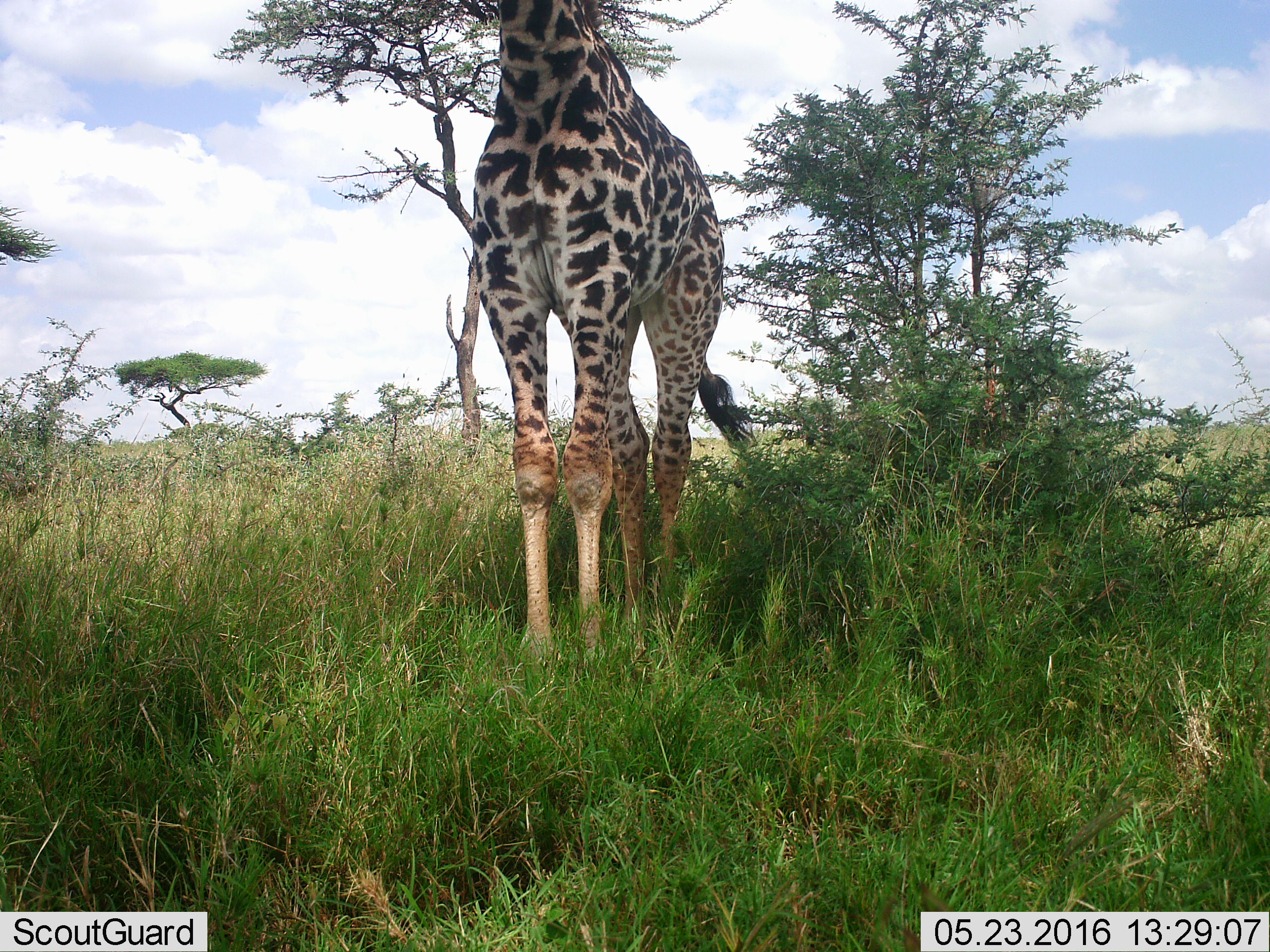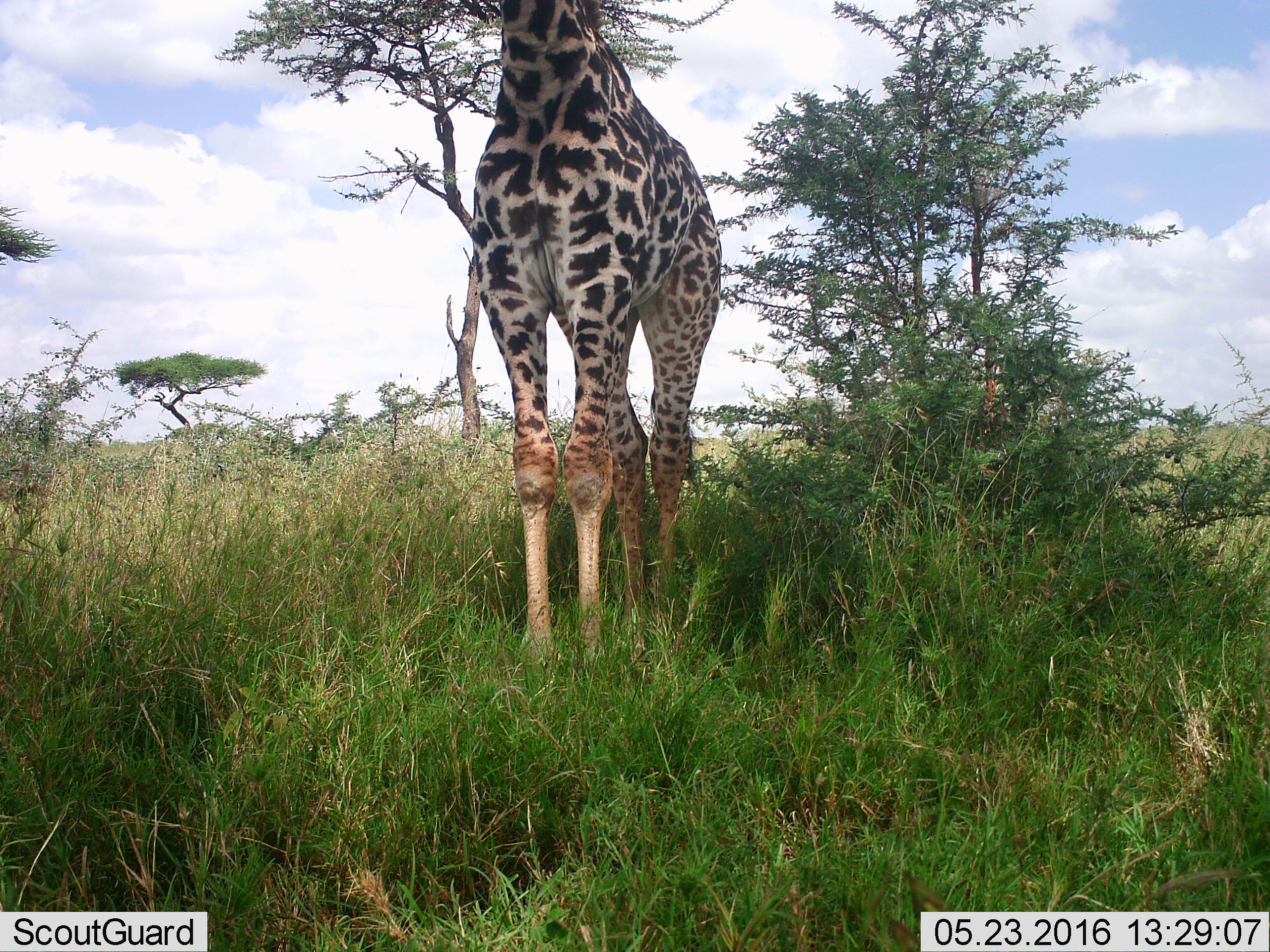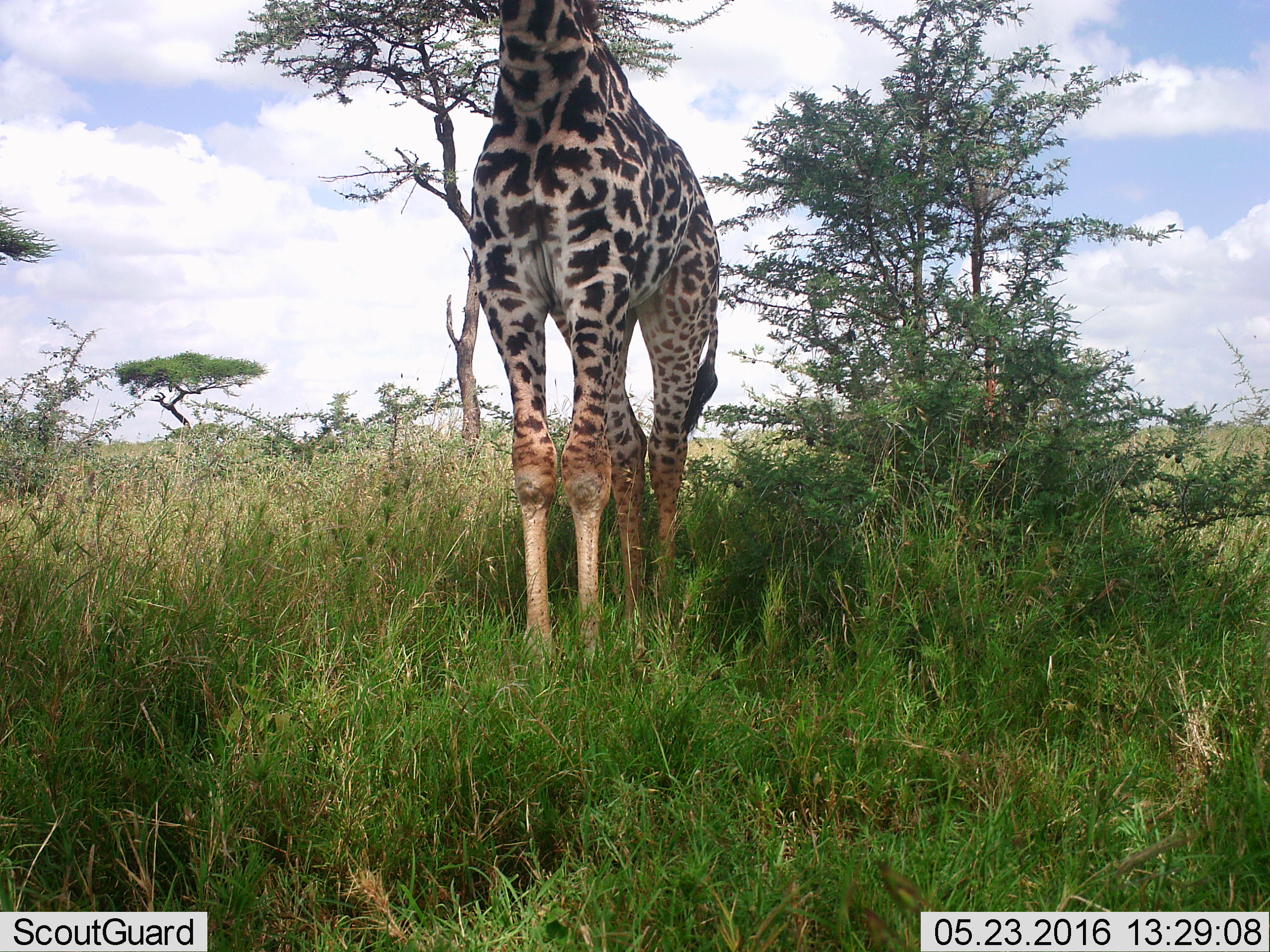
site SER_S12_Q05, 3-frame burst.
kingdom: Animalia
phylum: Chordata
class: Mammalia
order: Artiodactyla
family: Giraffidae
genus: Giraffa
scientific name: Giraffa camelopardalis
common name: giraffe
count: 1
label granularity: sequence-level